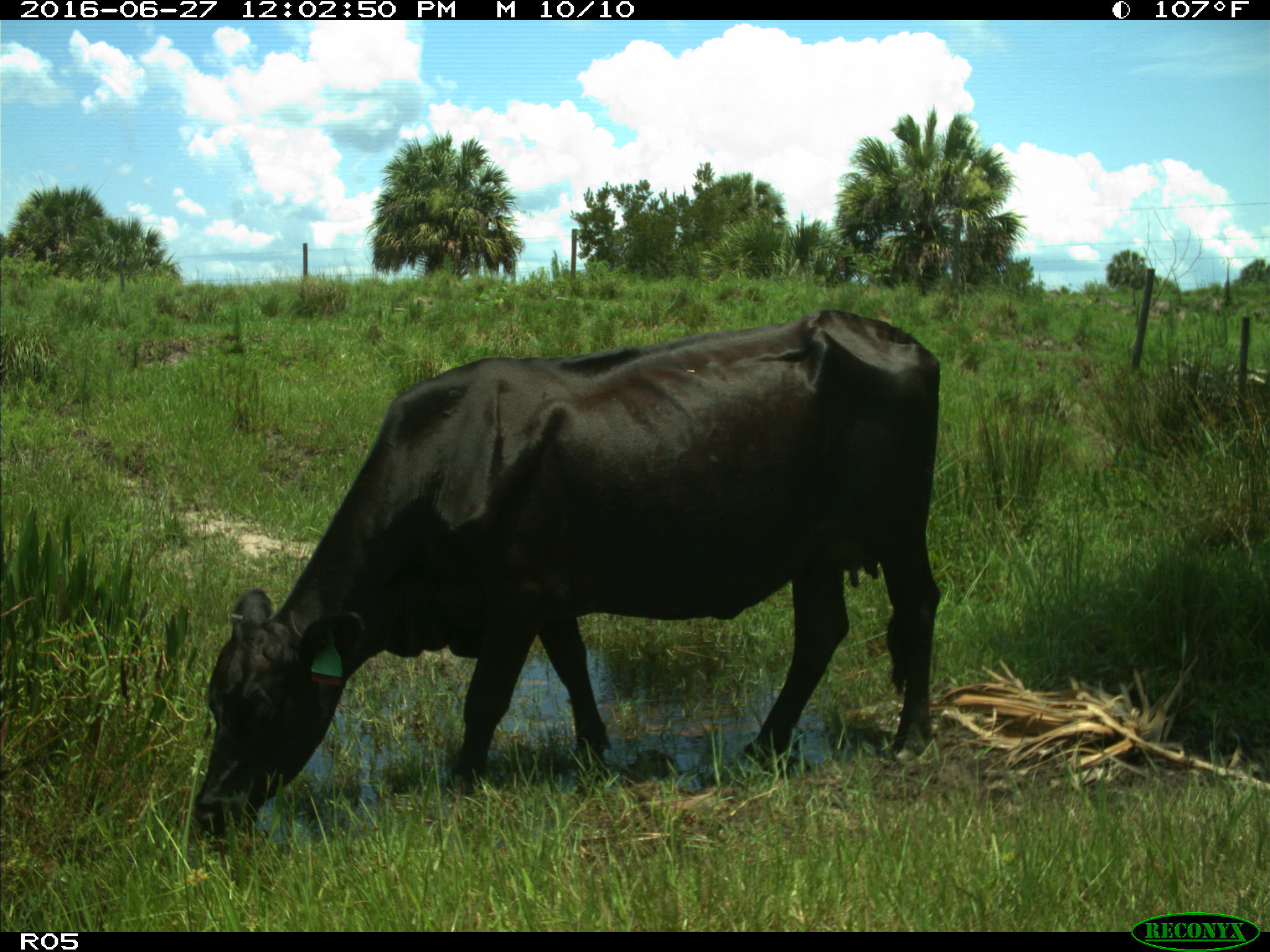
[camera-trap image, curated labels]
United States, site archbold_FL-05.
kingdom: Animalia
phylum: Chordata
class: Mammalia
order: Artiodactyla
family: Bovidae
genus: Bos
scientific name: Bos taurus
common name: domestic cow